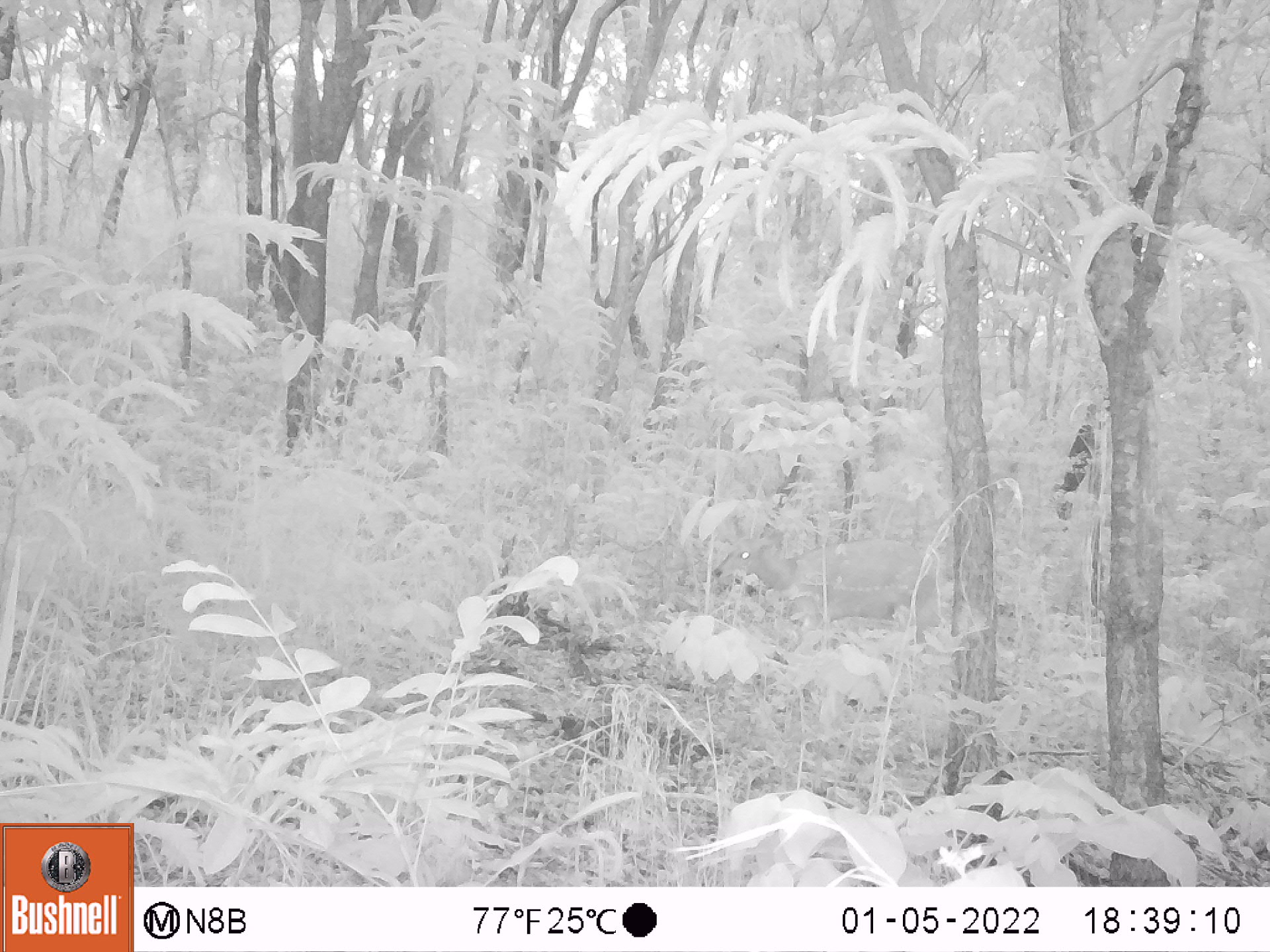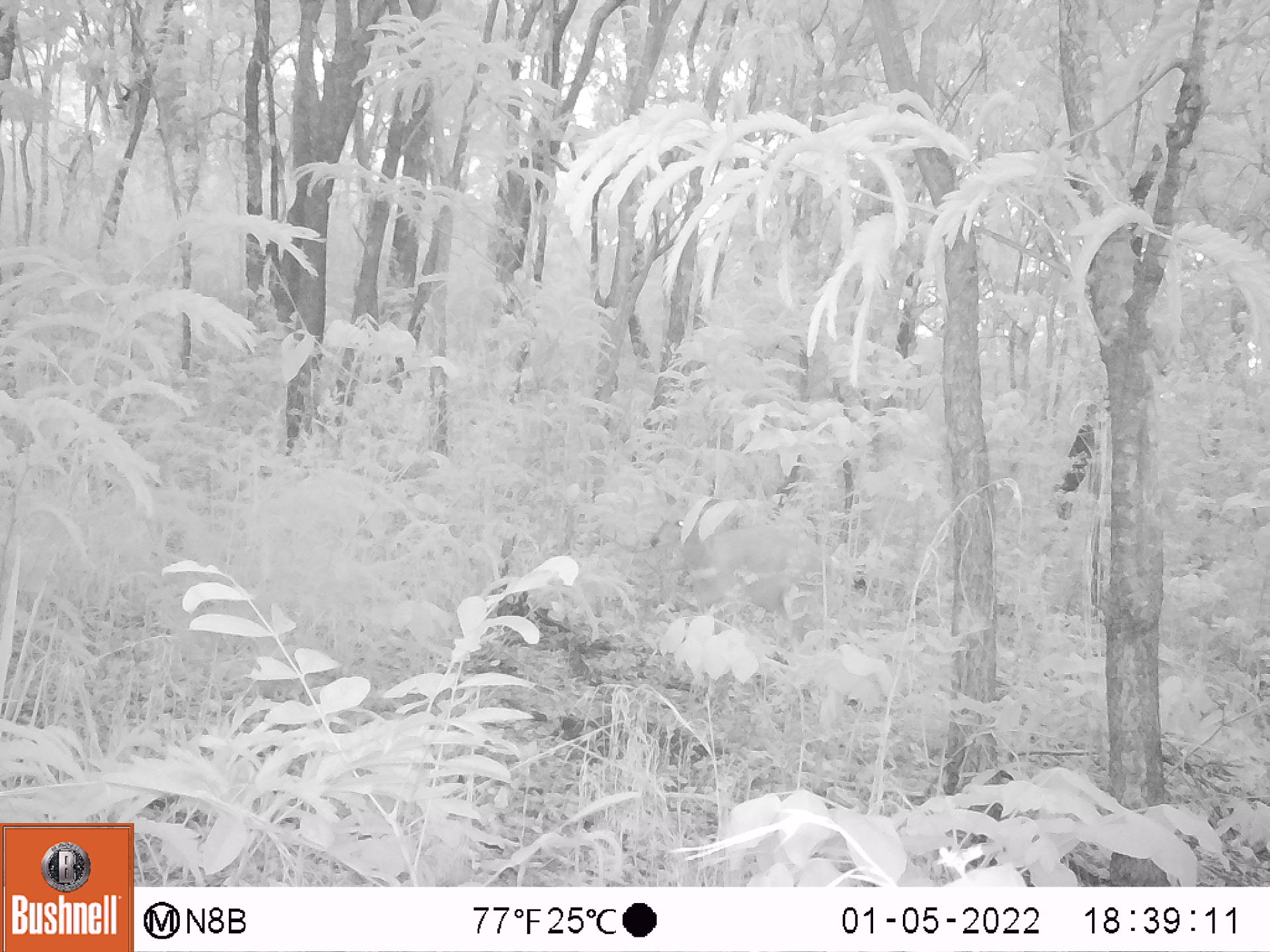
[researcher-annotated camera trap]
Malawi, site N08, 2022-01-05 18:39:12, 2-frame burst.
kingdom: Animalia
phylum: Chordata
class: Mammalia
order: Artiodactyla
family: Bovidae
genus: Tragelaphus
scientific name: Tragelaphus sylvaticus sylvaticus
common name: cape bushbuck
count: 1